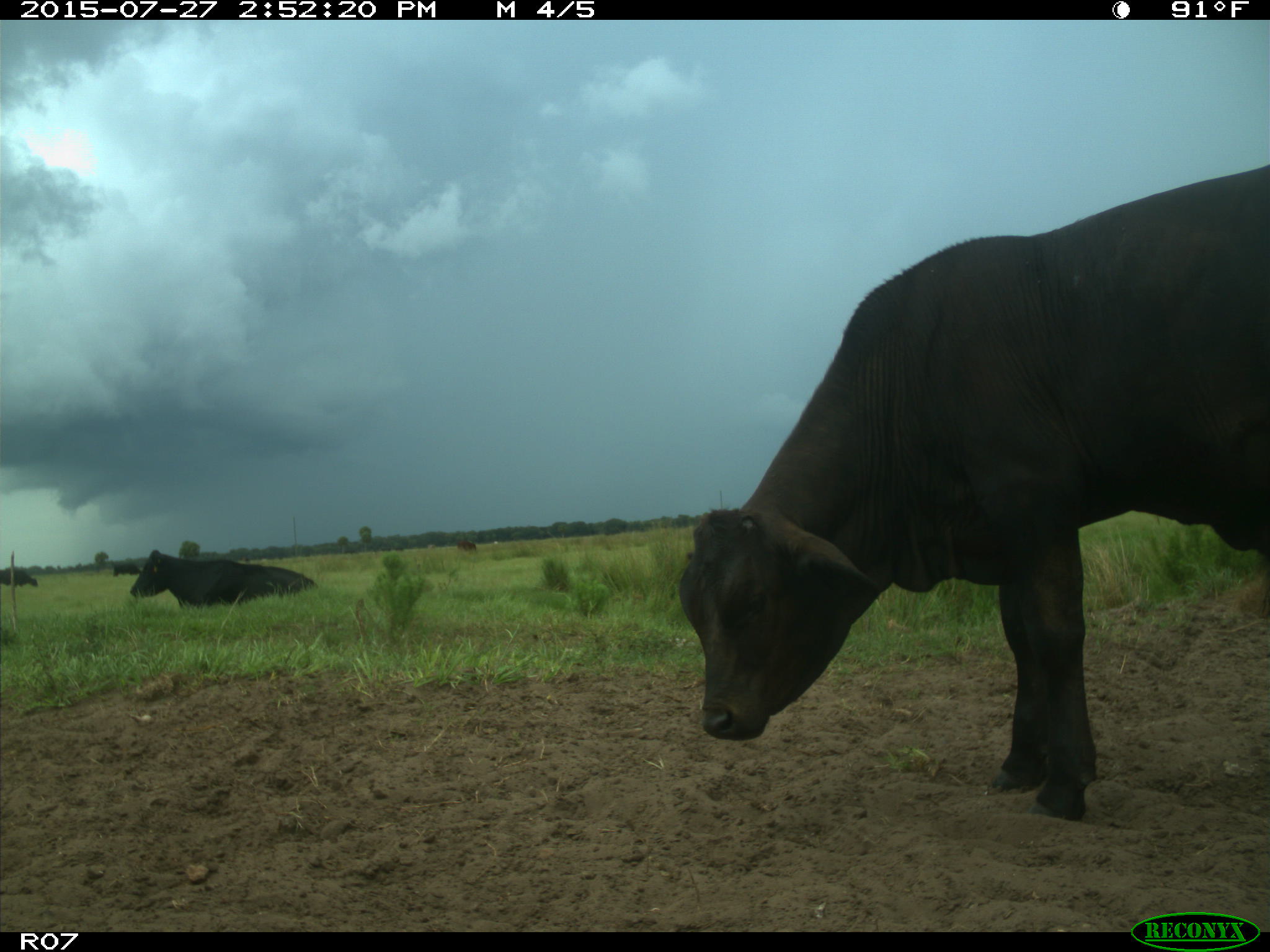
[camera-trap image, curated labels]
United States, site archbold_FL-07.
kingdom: Animalia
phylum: Chordata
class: Mammalia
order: Artiodactyla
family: Bovidae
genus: Bos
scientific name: Bos taurus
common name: domestic cow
Bos taurus (domestic cow).